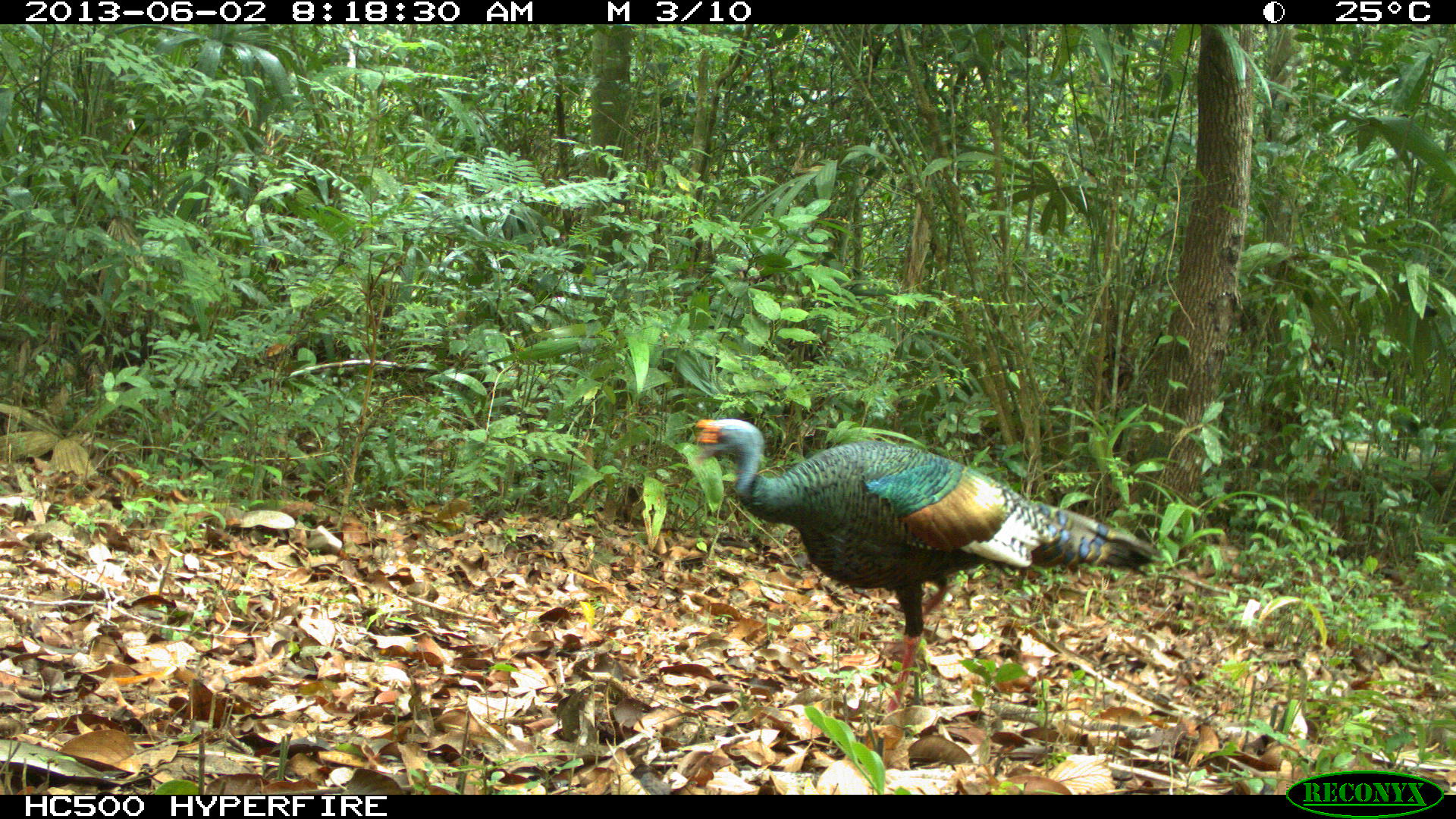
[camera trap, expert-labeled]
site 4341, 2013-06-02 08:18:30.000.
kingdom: Animalia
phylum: Chordata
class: Aves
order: Galliformes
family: Phasianidae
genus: Meleagris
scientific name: Meleagris ocellata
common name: ocellated turkey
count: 1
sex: male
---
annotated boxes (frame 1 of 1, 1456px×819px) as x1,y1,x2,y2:
meleagris ocellata: 689,415,1159,715